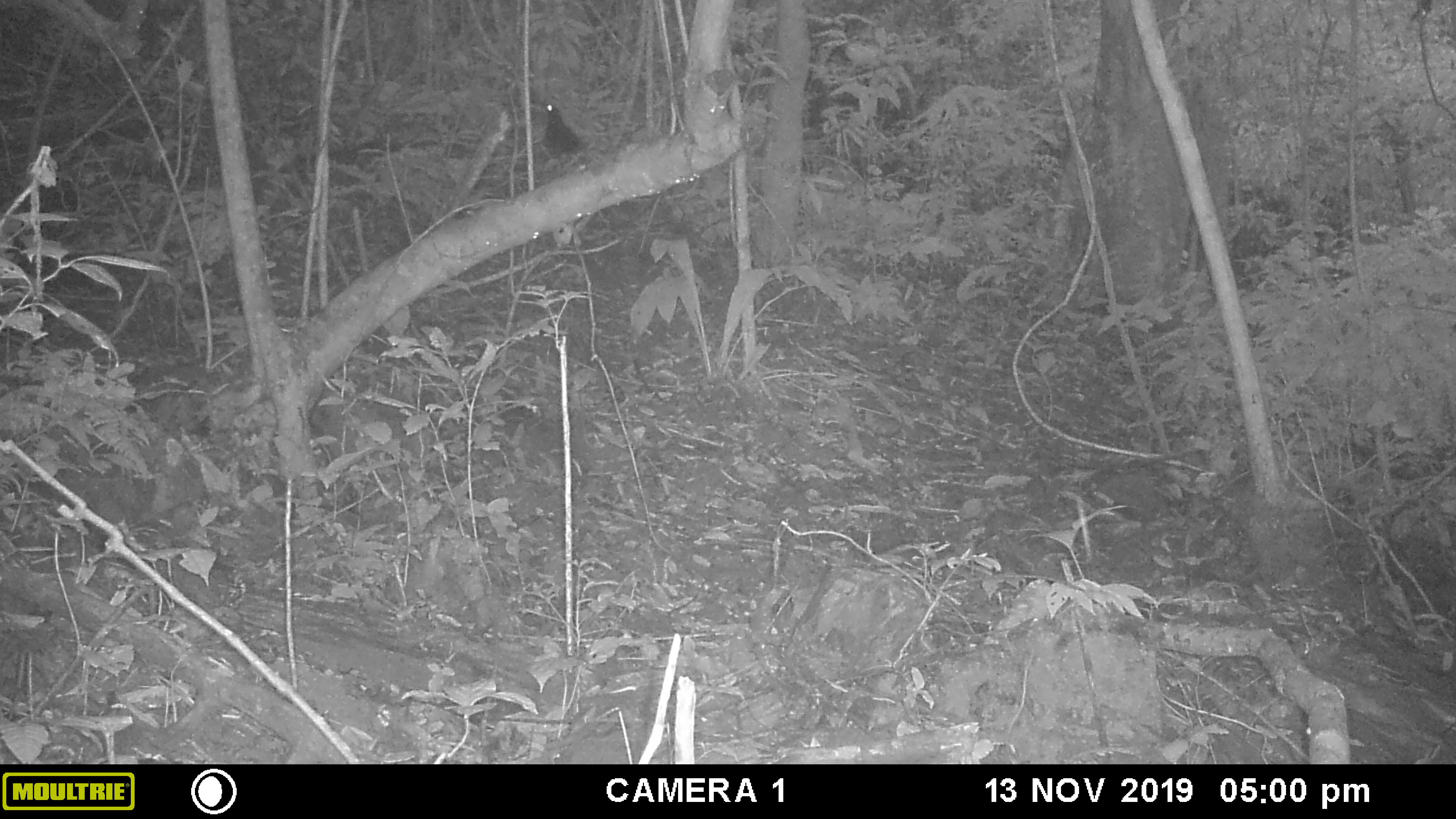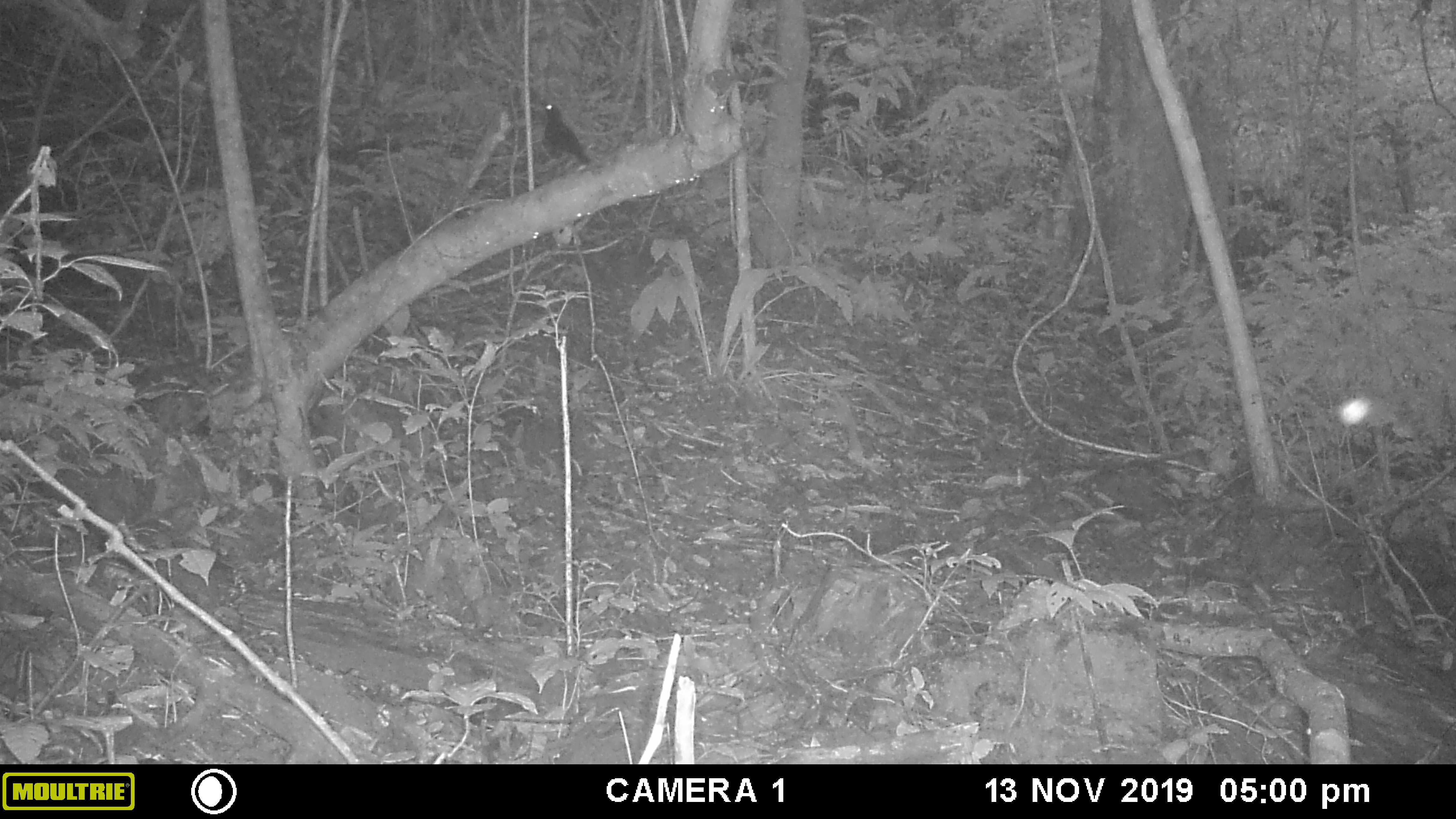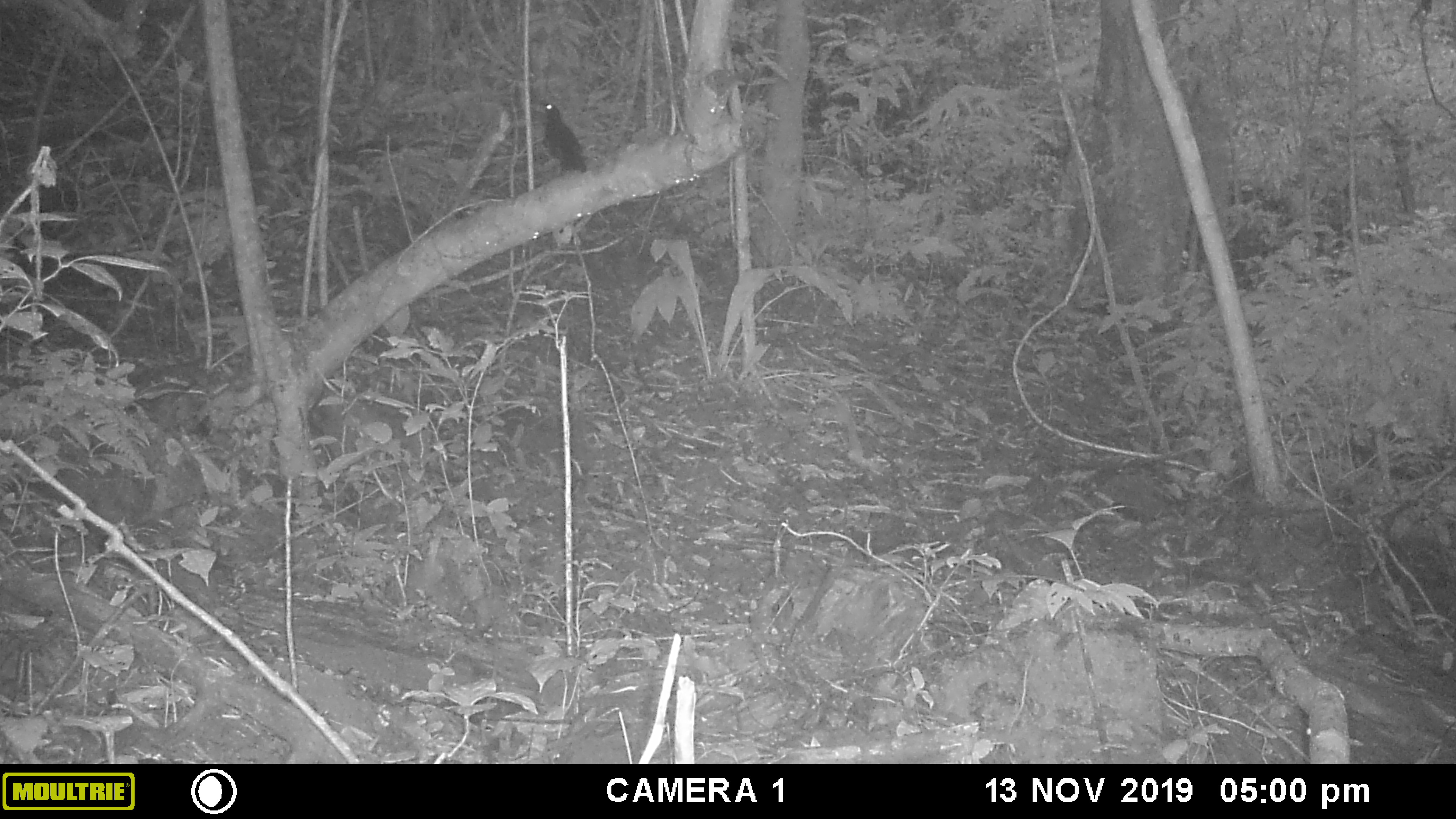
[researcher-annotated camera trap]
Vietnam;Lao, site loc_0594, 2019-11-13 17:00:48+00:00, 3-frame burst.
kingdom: Animalia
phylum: Chordata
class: Aves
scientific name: Aves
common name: bird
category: unidentified bird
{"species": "unidentified bird (bird) (Aves)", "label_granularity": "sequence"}